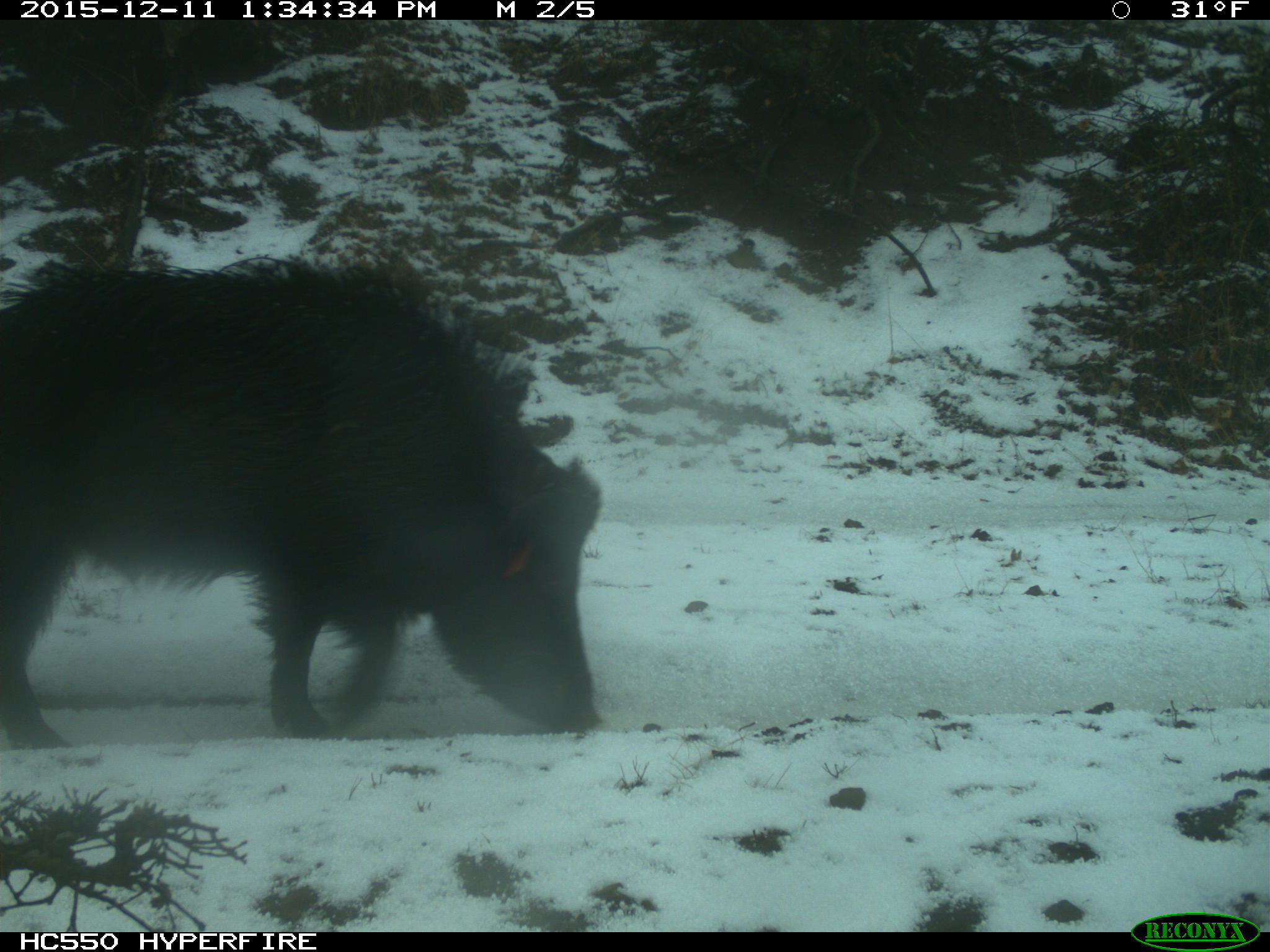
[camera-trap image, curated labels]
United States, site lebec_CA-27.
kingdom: Animalia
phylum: Chordata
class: Mammalia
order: Artiodactyla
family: Suidae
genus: Sus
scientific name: Sus scrofa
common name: wild boar